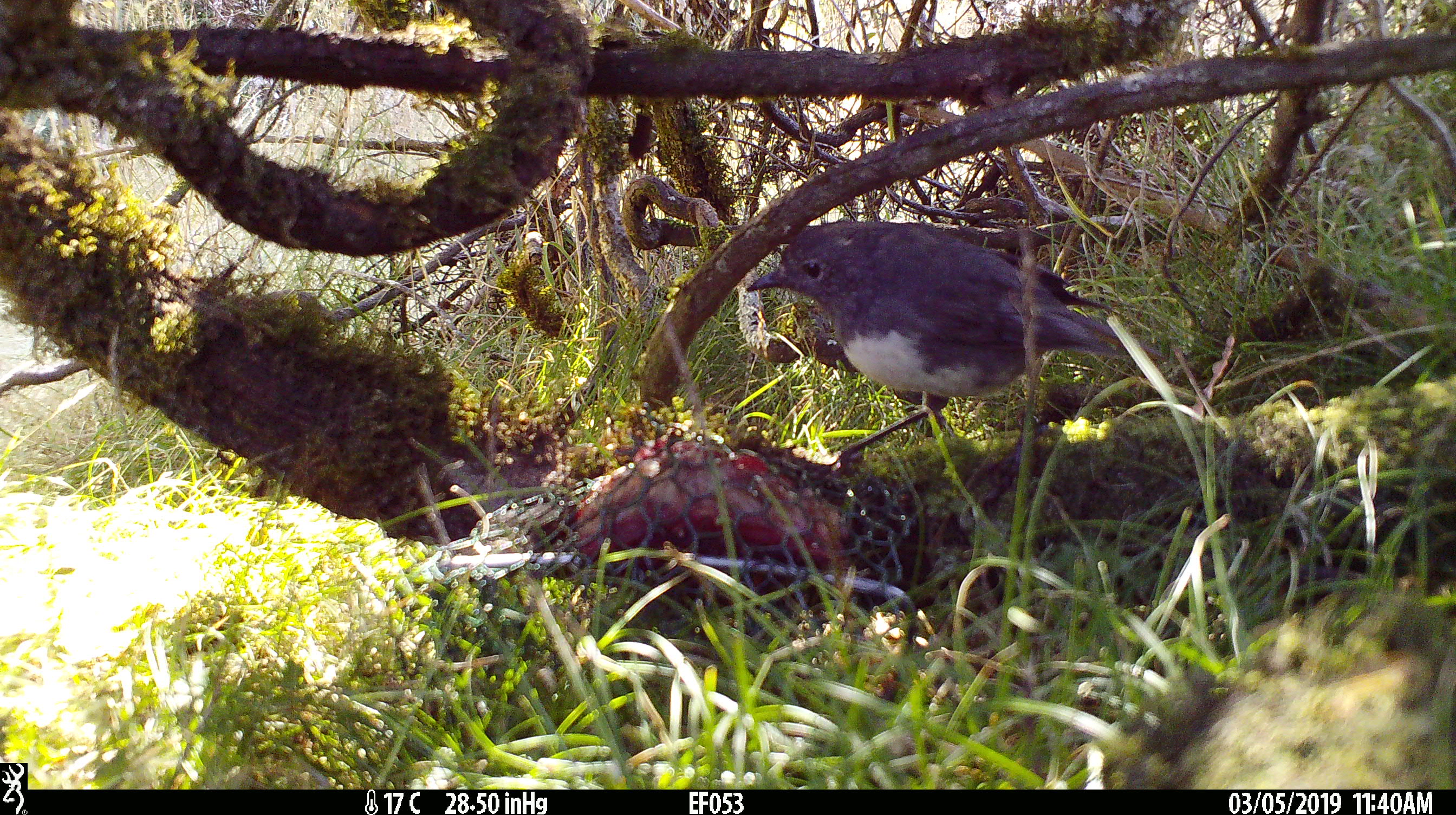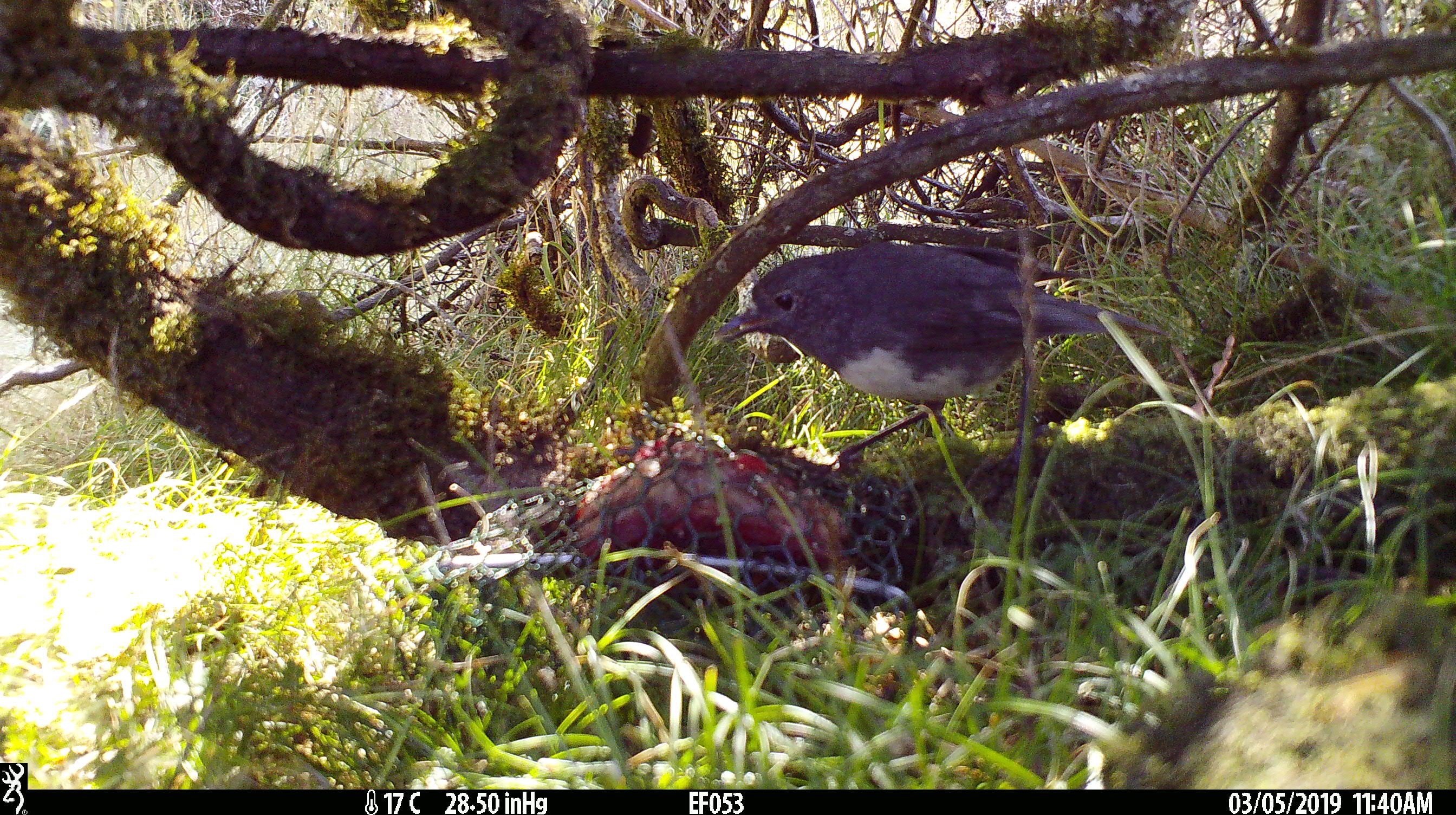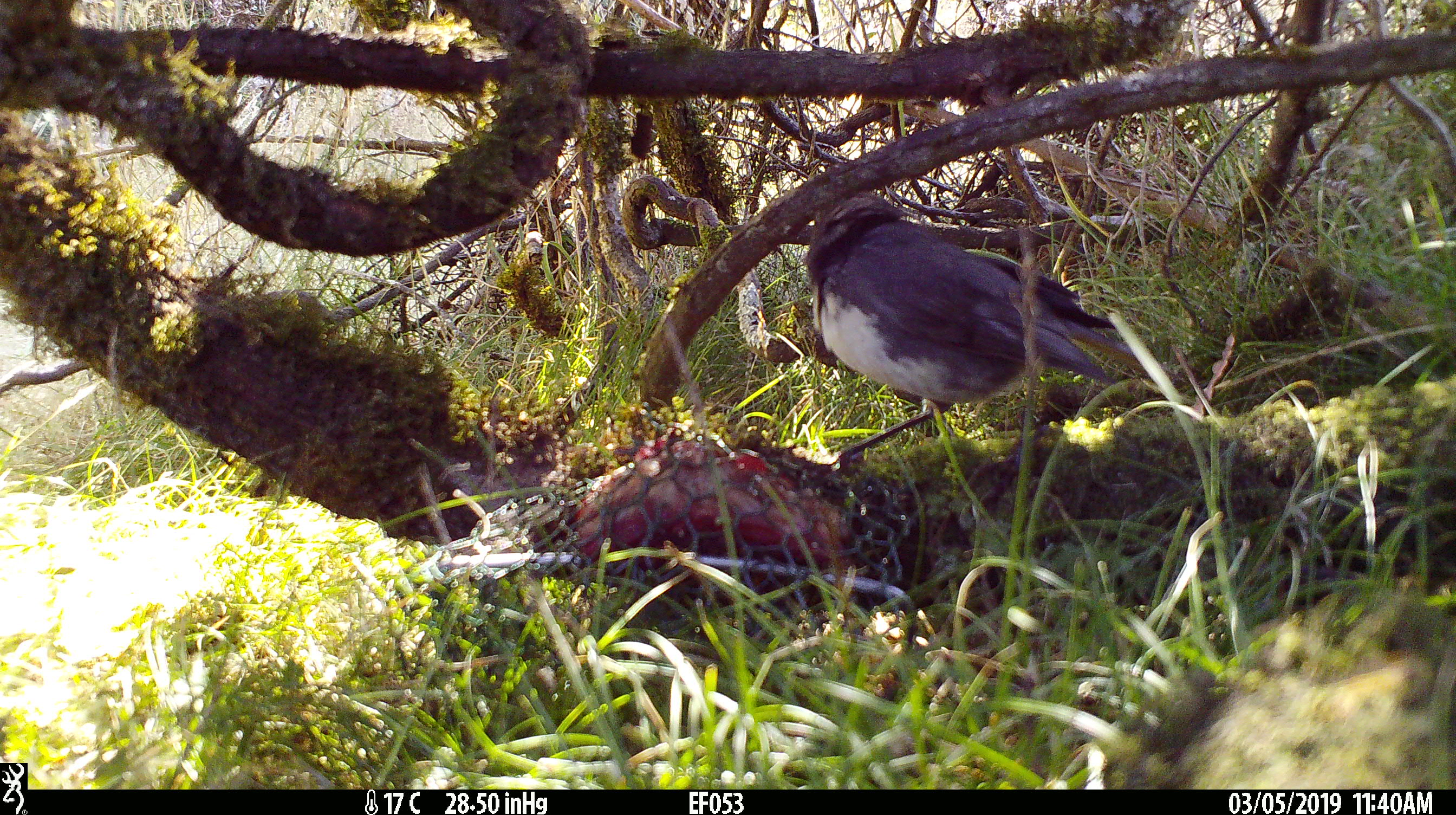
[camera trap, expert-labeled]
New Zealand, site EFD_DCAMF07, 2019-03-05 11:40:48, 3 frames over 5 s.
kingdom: Animalia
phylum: Chordata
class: Aves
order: Passeriformes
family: Petroicidae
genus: Petroica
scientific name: Petroica australis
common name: new zealand robin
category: robin